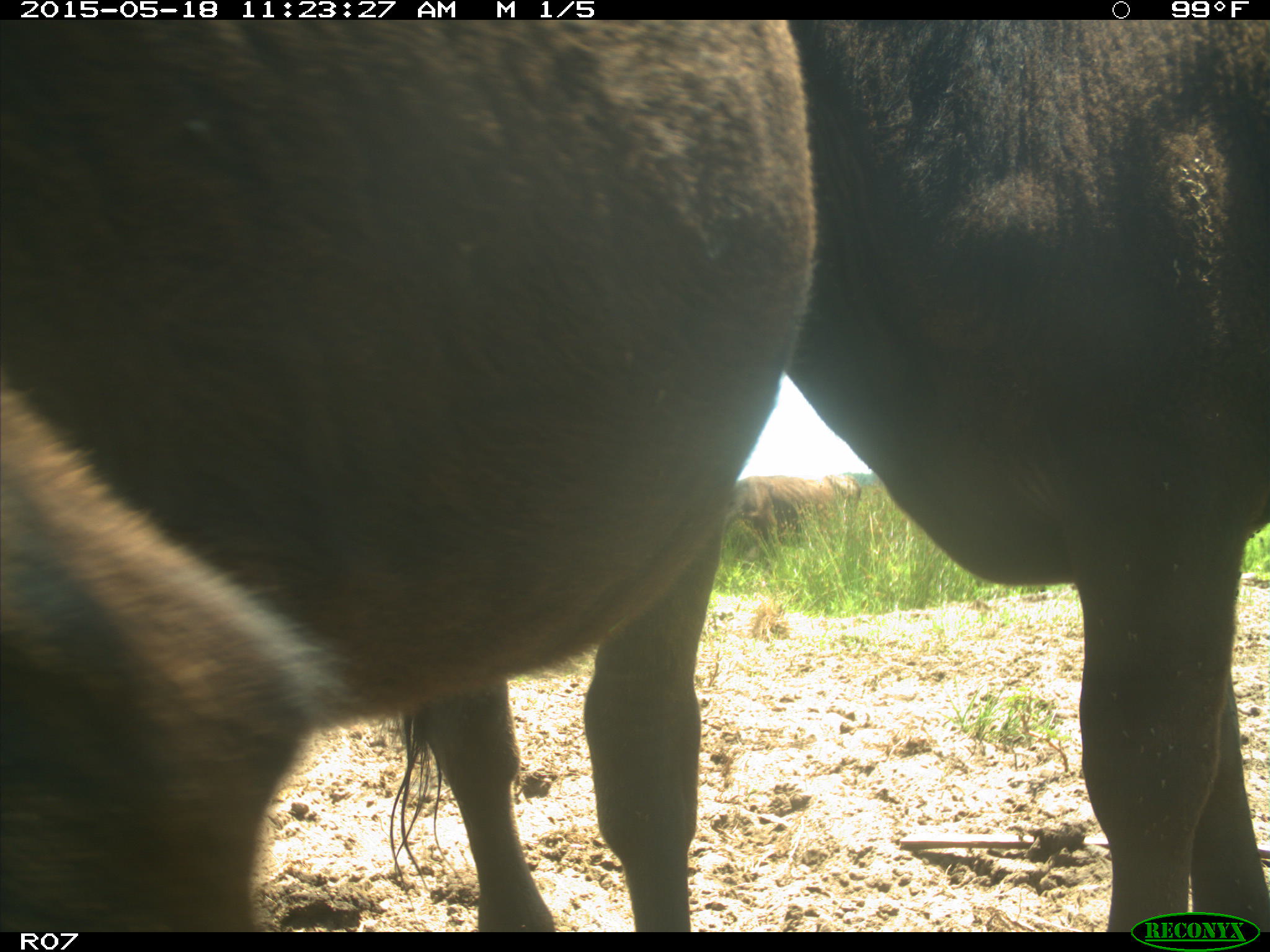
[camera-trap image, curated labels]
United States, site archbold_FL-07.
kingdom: Animalia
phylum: Chordata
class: Mammalia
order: Artiodactyla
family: Bovidae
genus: Bos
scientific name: Bos taurus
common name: domestic cow